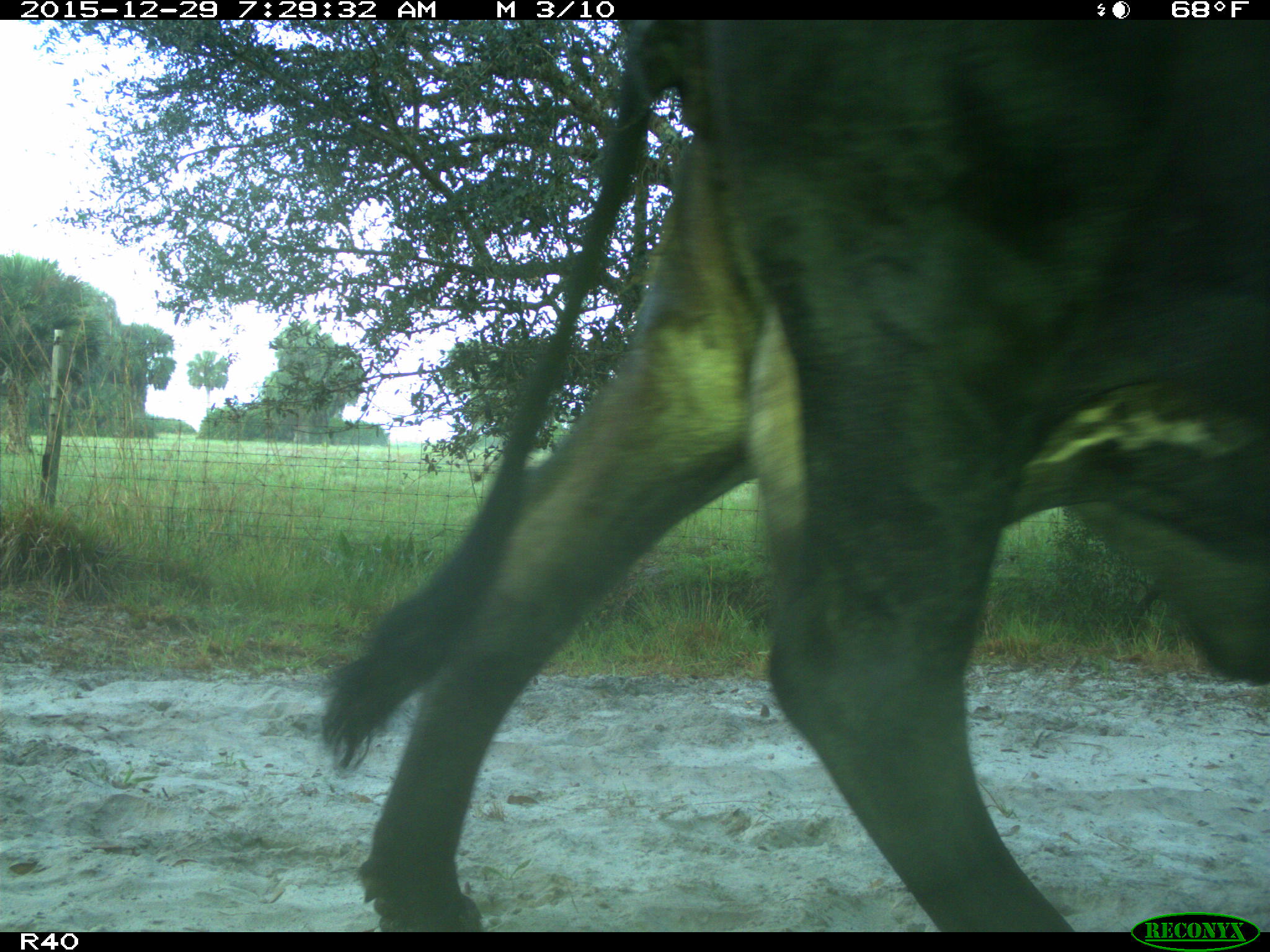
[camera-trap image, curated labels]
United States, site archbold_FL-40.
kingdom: Animalia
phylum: Chordata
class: Mammalia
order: Artiodactyla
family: Bovidae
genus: Bos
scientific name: Bos taurus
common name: domestic cow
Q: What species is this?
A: Bos taurus (domestic cow).